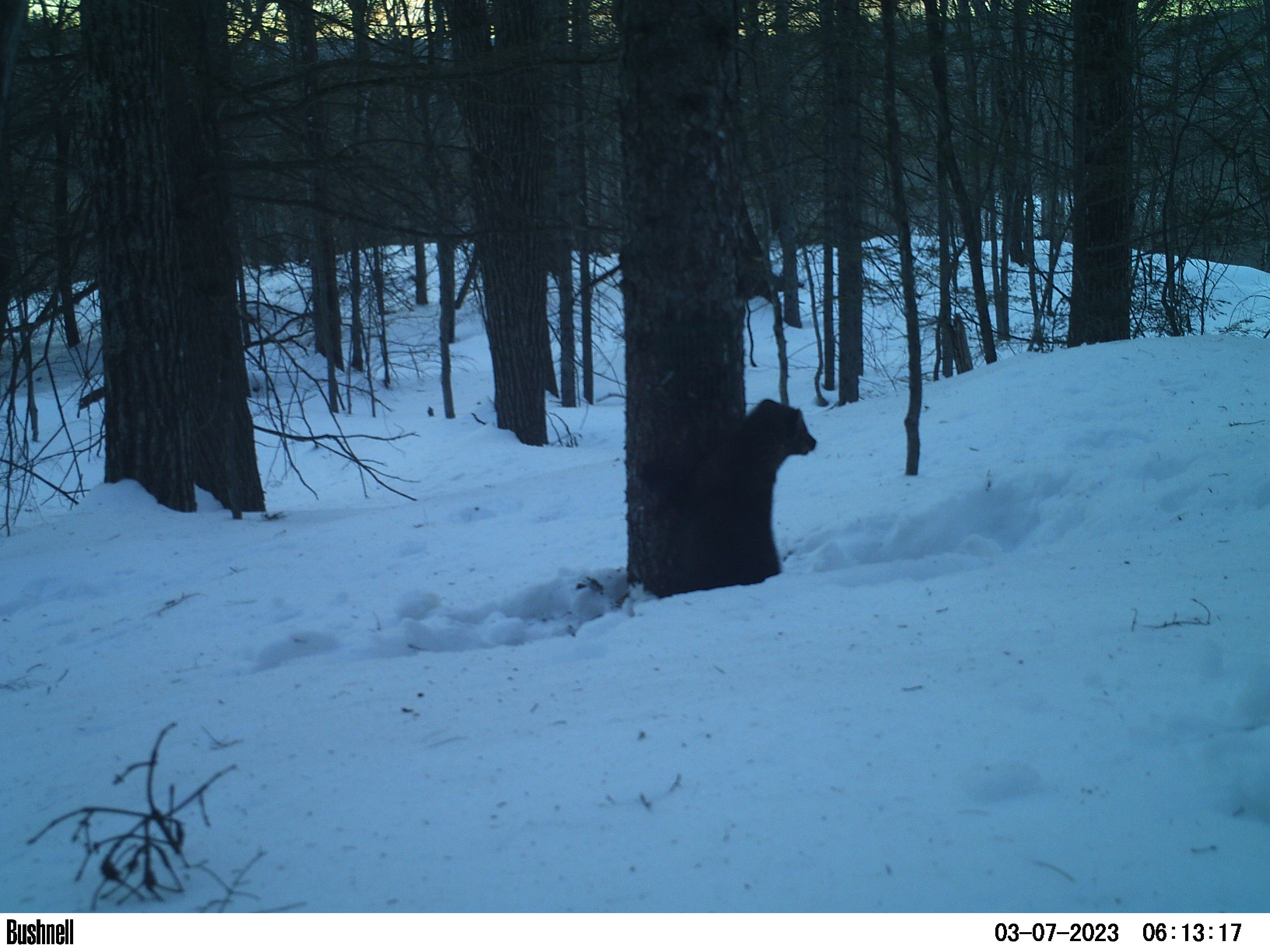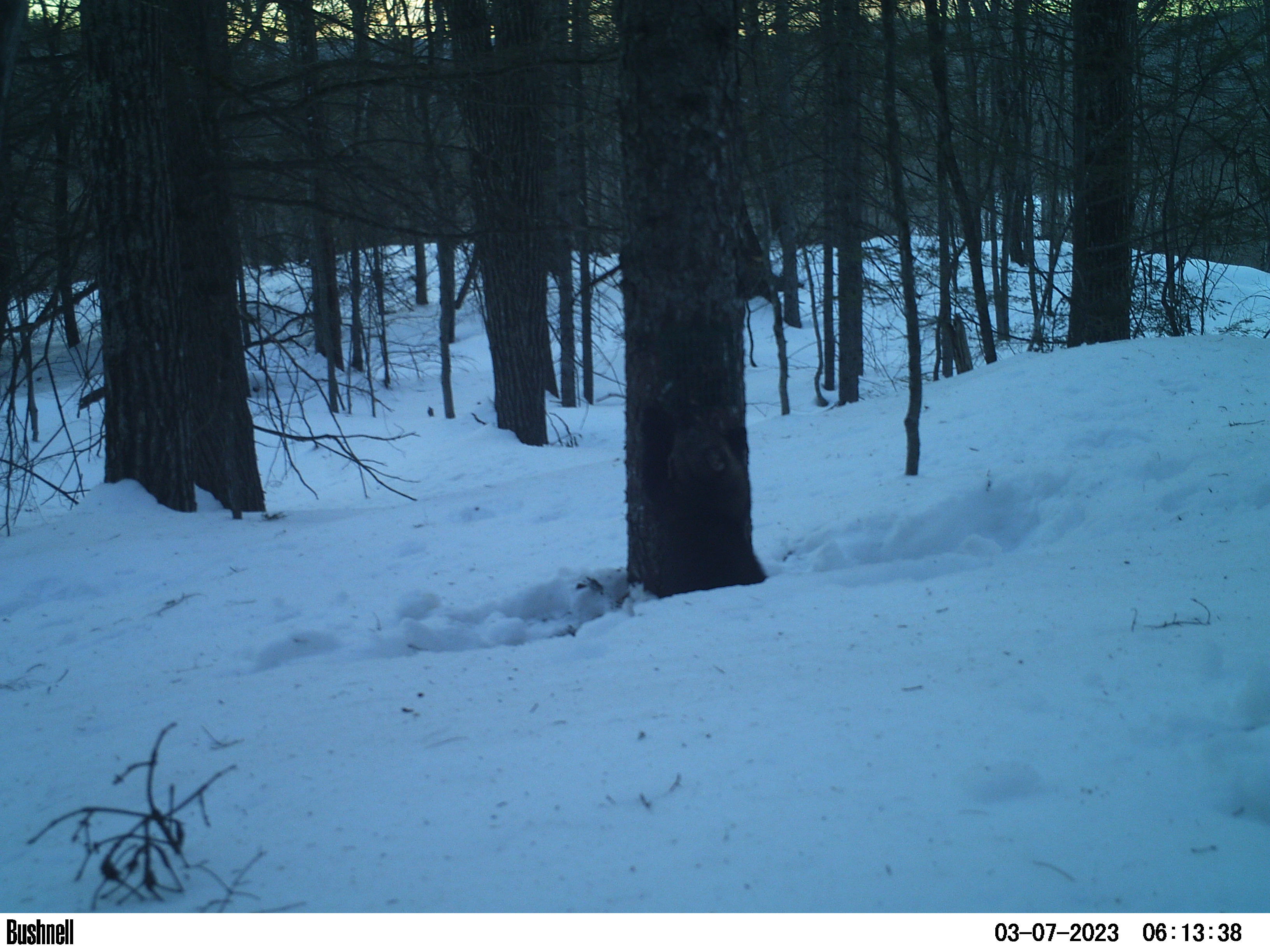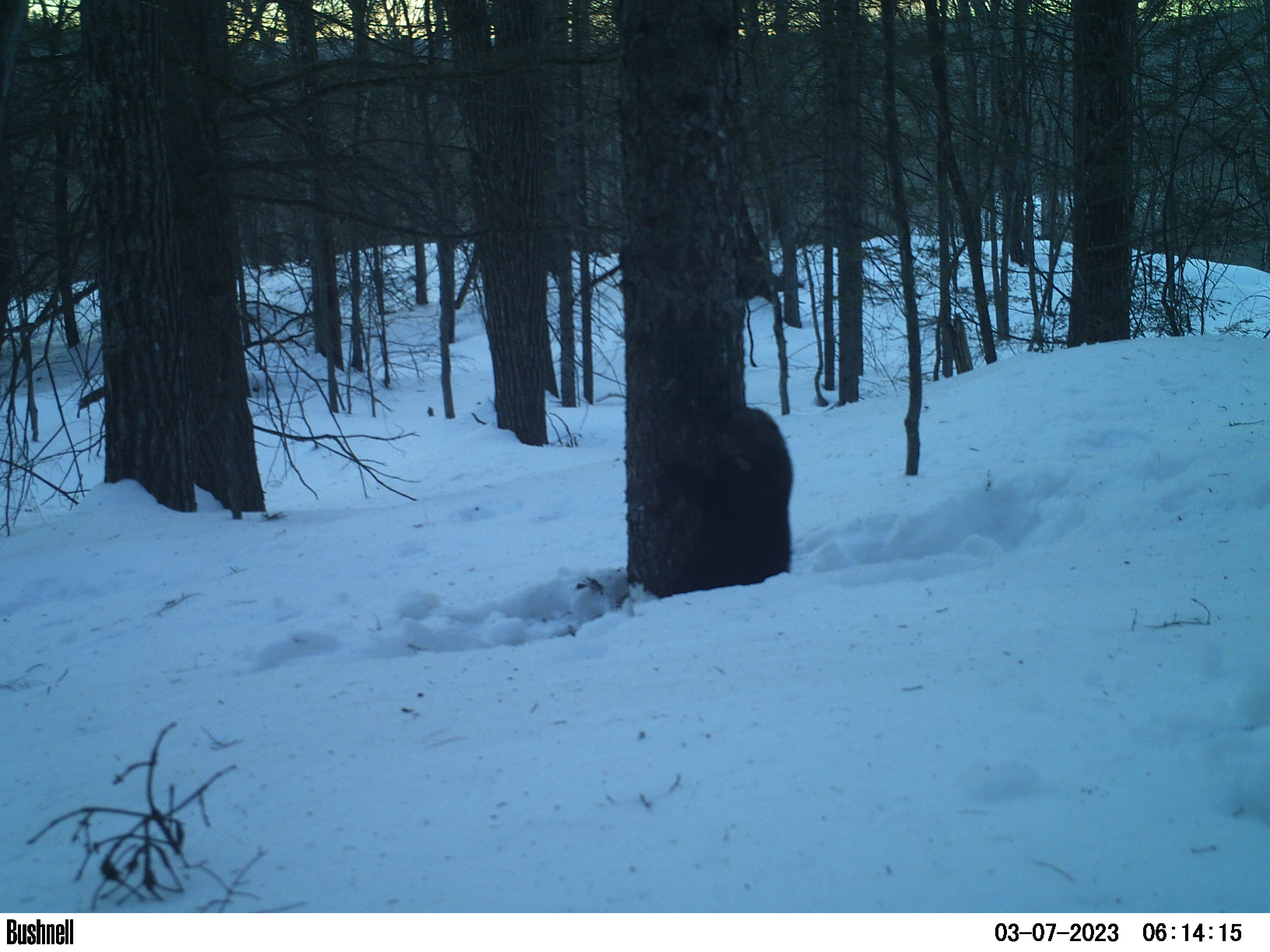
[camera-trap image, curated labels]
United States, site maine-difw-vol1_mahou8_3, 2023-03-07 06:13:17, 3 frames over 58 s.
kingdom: Animalia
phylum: Chordata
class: Mammalia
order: Carnivora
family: Mustelidae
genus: Pekania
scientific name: Pekania pennanti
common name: fisher